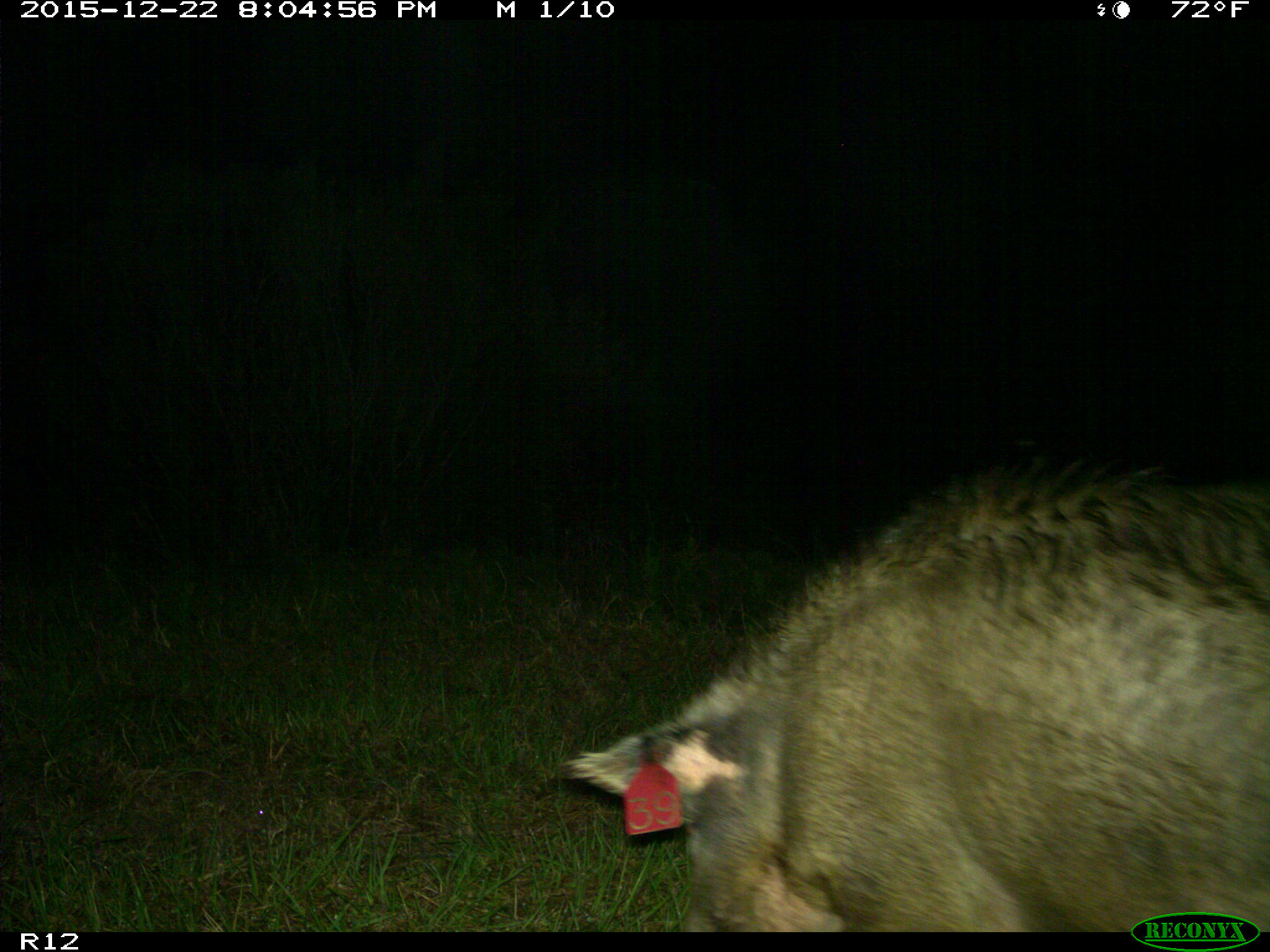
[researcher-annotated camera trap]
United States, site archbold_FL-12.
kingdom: Animalia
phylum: Chordata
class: Mammalia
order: Artiodactyla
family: Suidae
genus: Sus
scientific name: Sus scrofa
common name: wild boar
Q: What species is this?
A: Sus scrofa (wild boar).